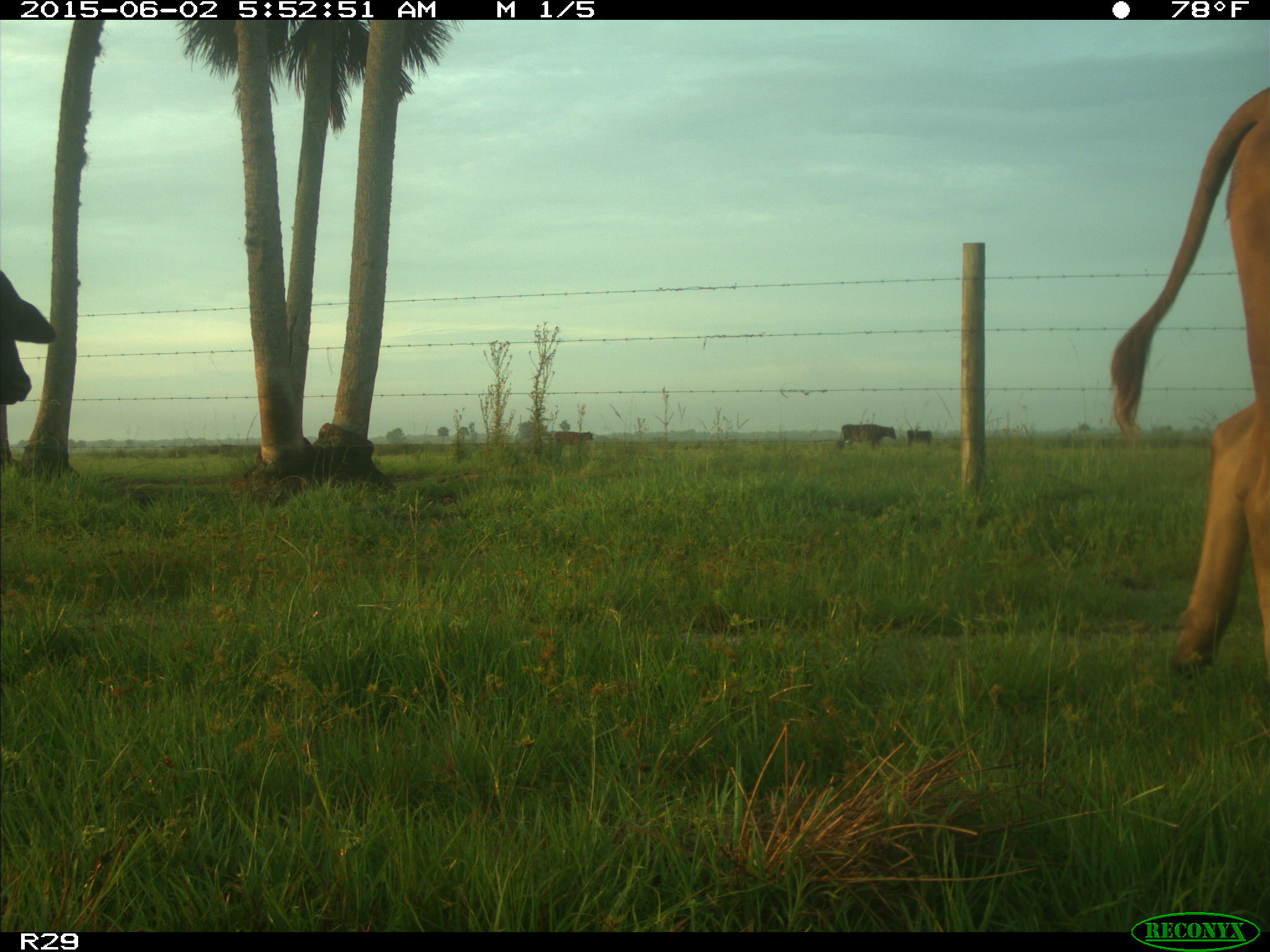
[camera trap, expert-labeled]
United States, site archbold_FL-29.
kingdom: Animalia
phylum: Chordata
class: Mammalia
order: Artiodactyla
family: Bovidae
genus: Bos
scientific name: Bos taurus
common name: domestic cow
Bos taurus (domestic cow).